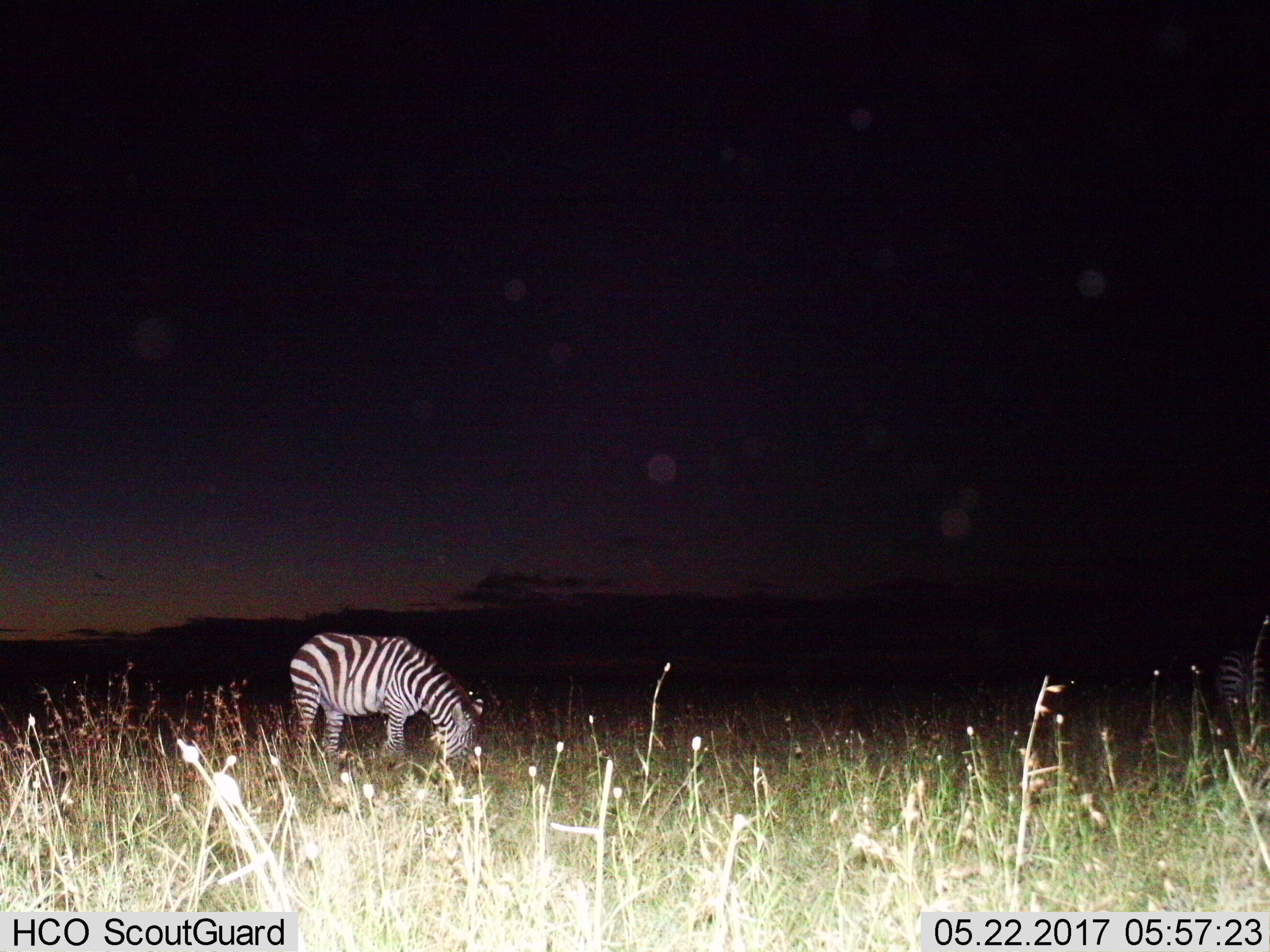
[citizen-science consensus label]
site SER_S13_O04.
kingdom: Animalia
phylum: Chordata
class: Mammalia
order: Perissodactyla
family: Equidae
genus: Equus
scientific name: Equus quagga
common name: plains zebra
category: zebraplains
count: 1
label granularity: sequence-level